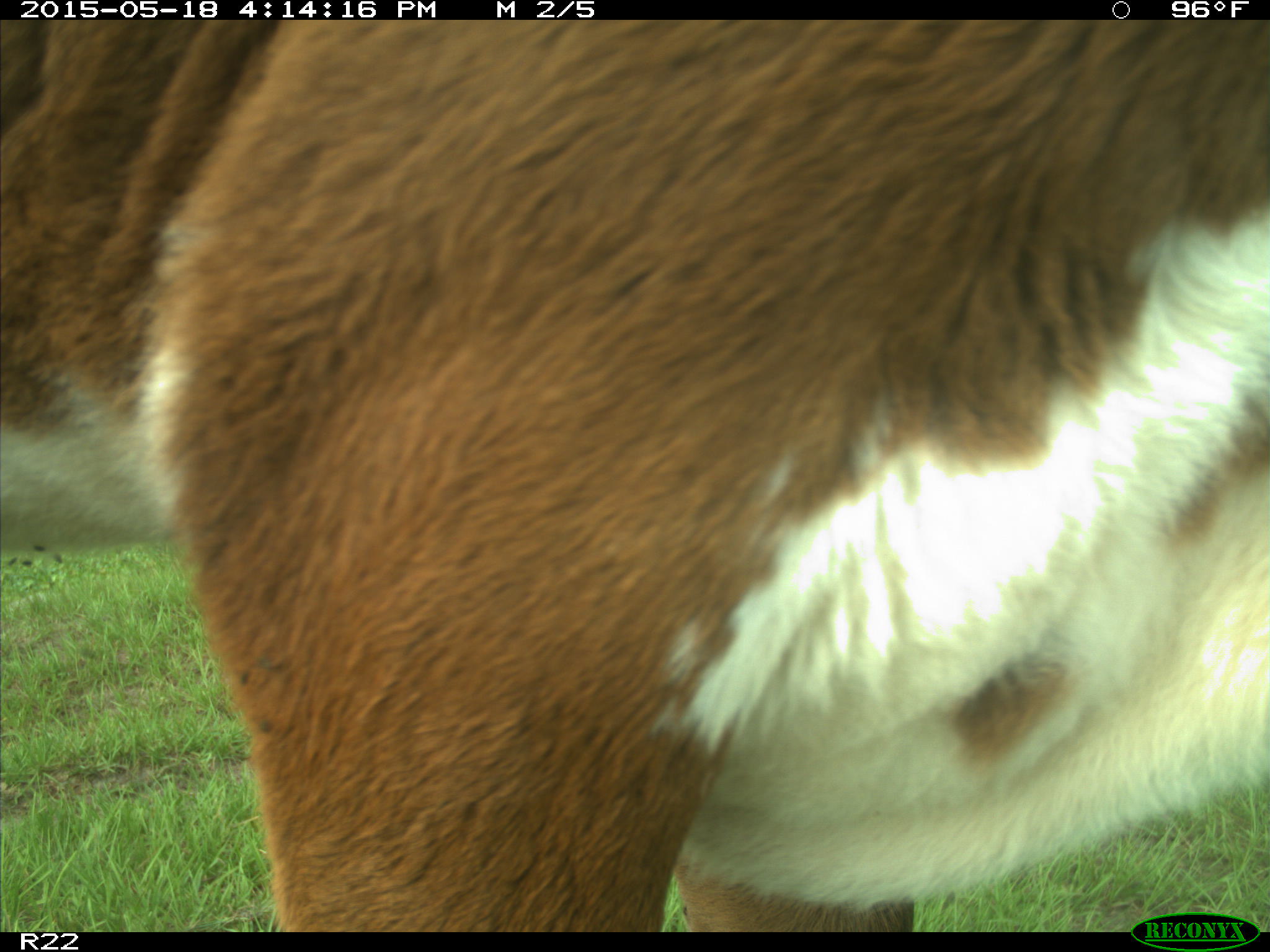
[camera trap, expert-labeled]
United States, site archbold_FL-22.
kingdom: Animalia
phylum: Chordata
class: Mammalia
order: Artiodactyla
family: Bovidae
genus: Bos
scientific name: Bos taurus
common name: domestic cow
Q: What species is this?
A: Bos taurus (domestic cow).